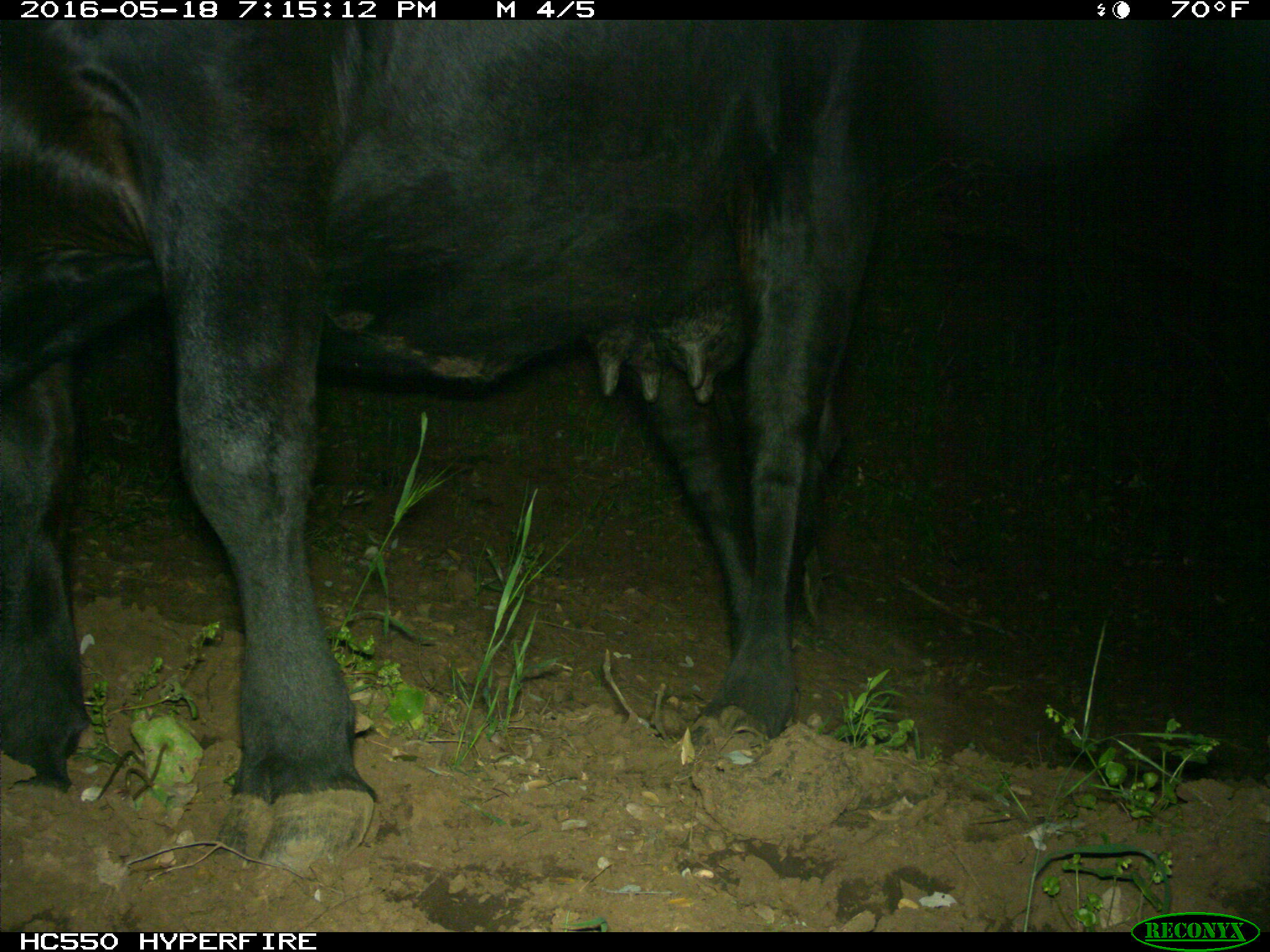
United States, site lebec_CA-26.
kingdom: Animalia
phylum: Chordata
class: Mammalia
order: Artiodactyla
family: Bovidae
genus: Bos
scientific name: Bos taurus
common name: domestic cow